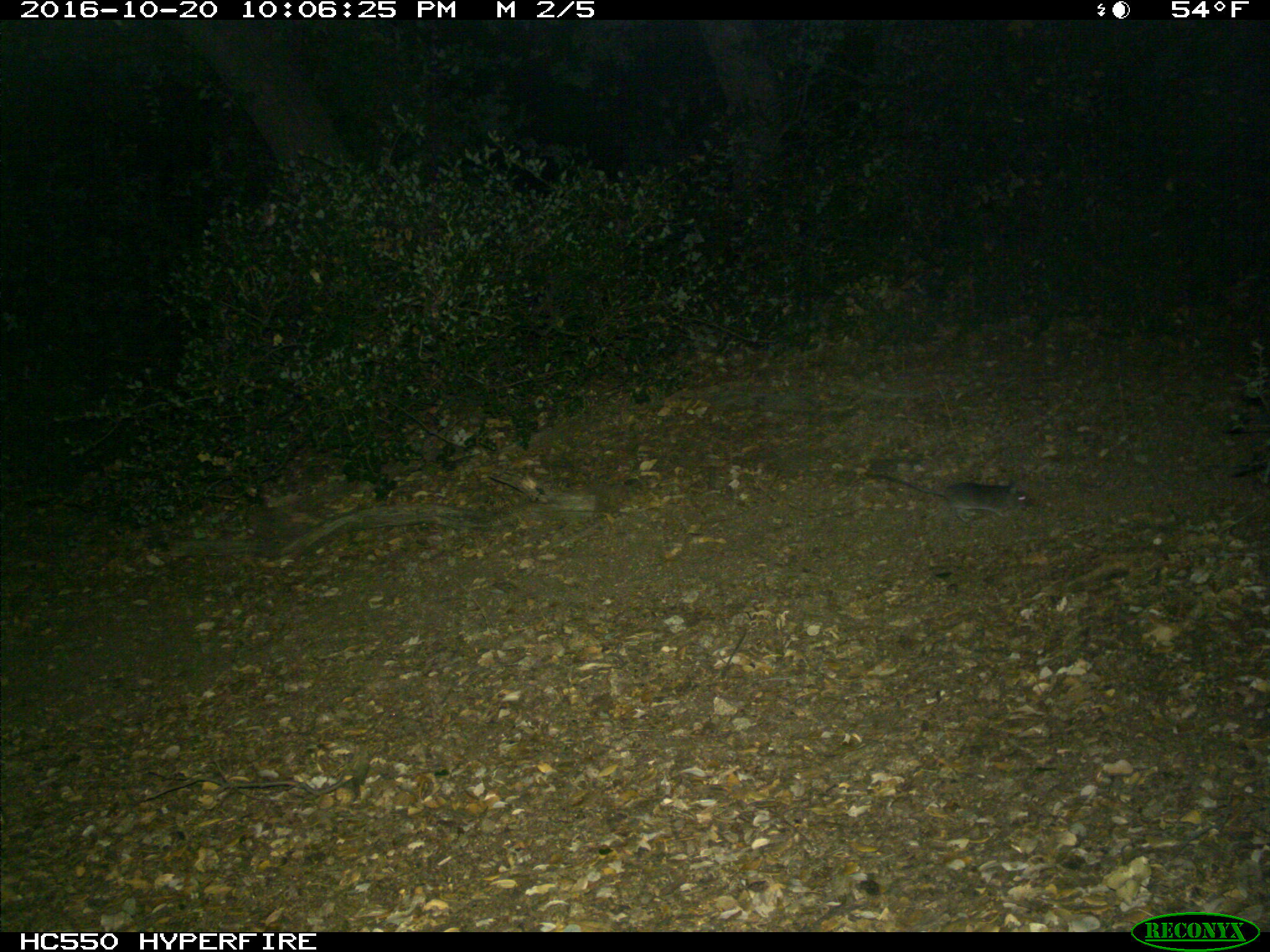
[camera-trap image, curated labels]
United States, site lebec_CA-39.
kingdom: Animalia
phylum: Chordata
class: Mammalia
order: Rodentia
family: Cricetidae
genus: Peromyscus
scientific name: Peromyscus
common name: deermice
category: unidentified deer mouse